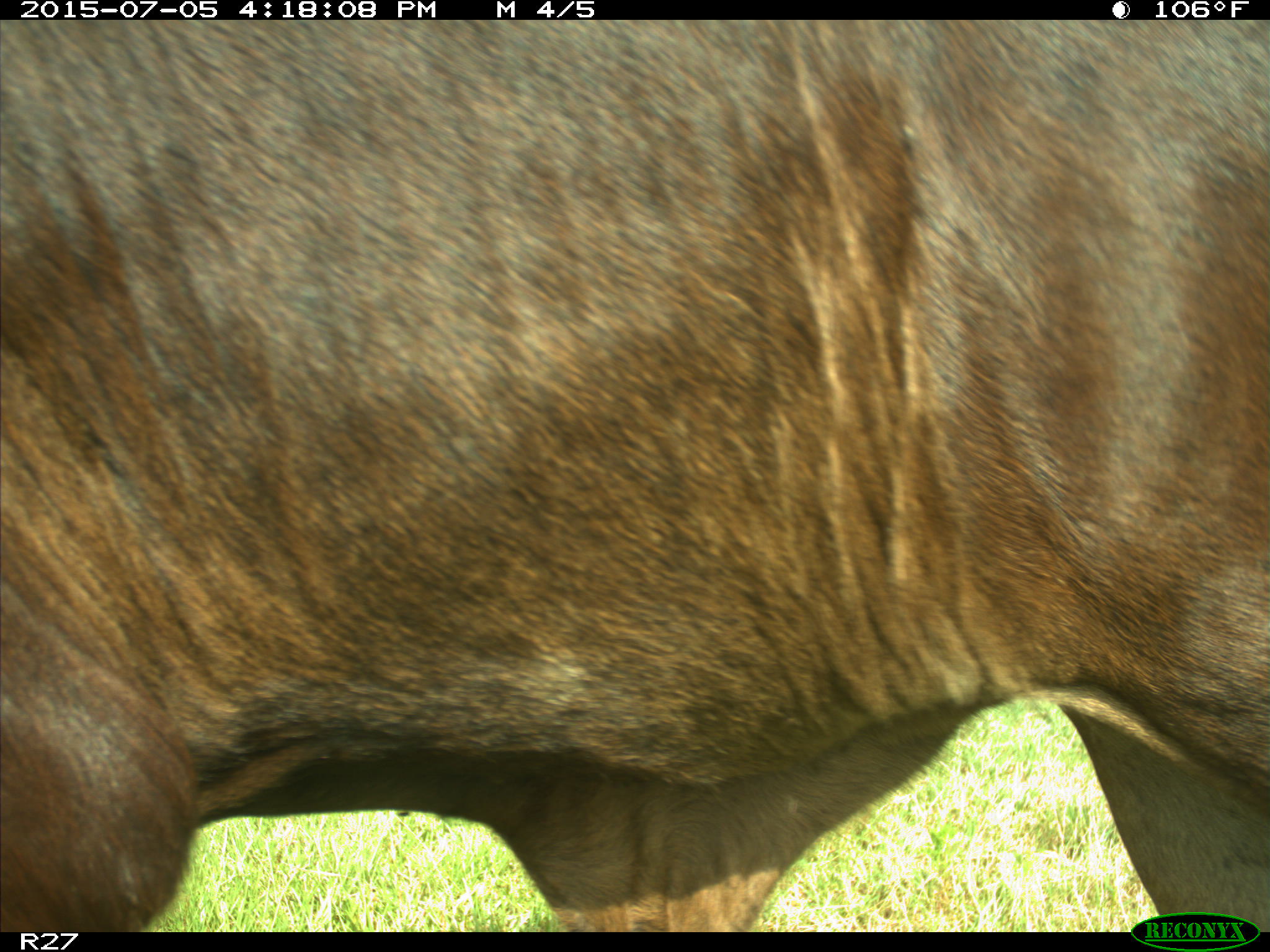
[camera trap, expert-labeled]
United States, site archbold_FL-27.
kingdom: Animalia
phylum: Chordata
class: Mammalia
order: Artiodactyla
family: Bovidae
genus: Bos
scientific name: Bos taurus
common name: domestic cow